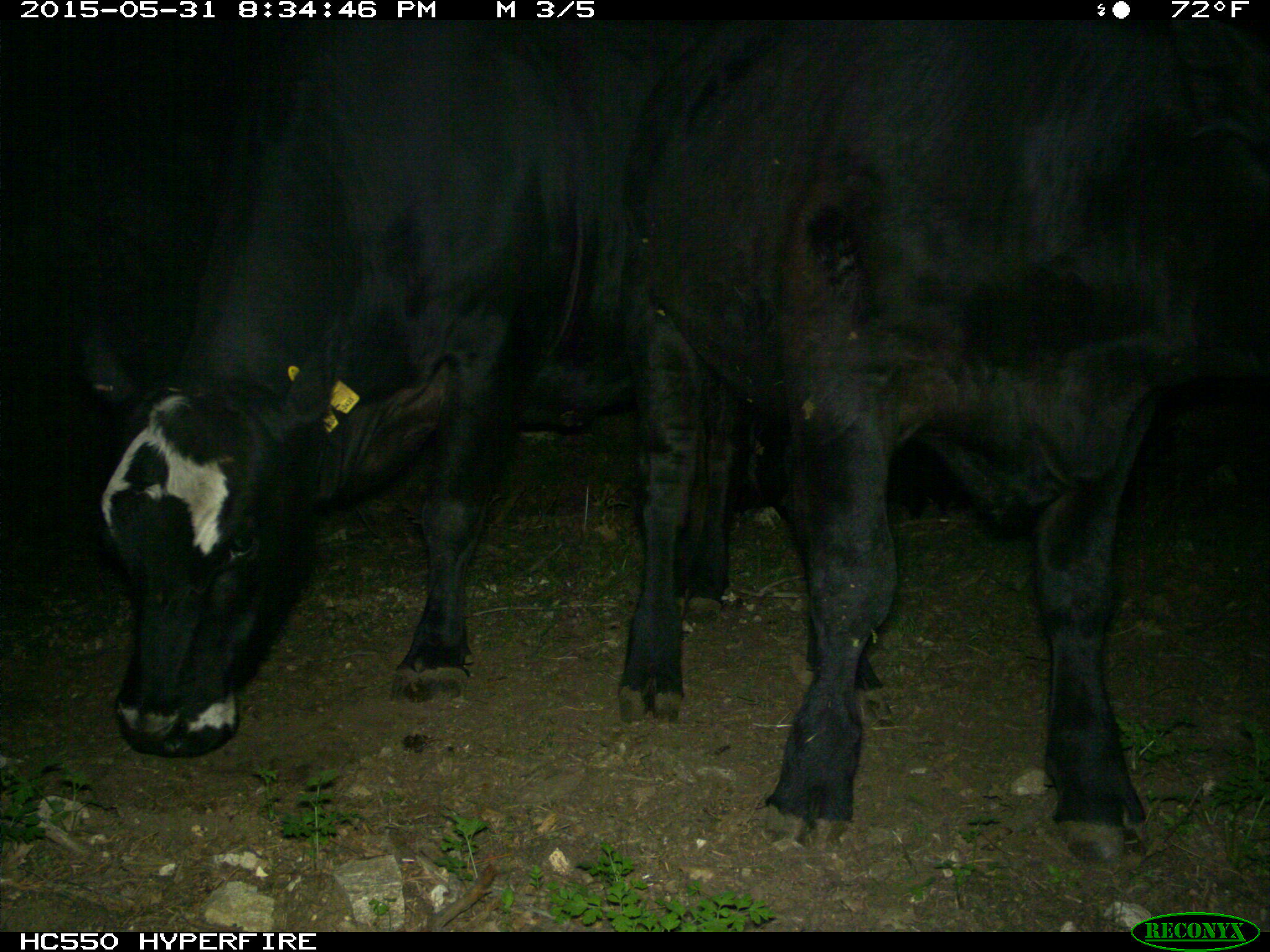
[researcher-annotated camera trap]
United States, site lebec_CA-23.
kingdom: Animalia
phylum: Chordata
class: Mammalia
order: Artiodactyla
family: Bovidae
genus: Bos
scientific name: Bos taurus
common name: domestic cow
Bos taurus (domestic cow).